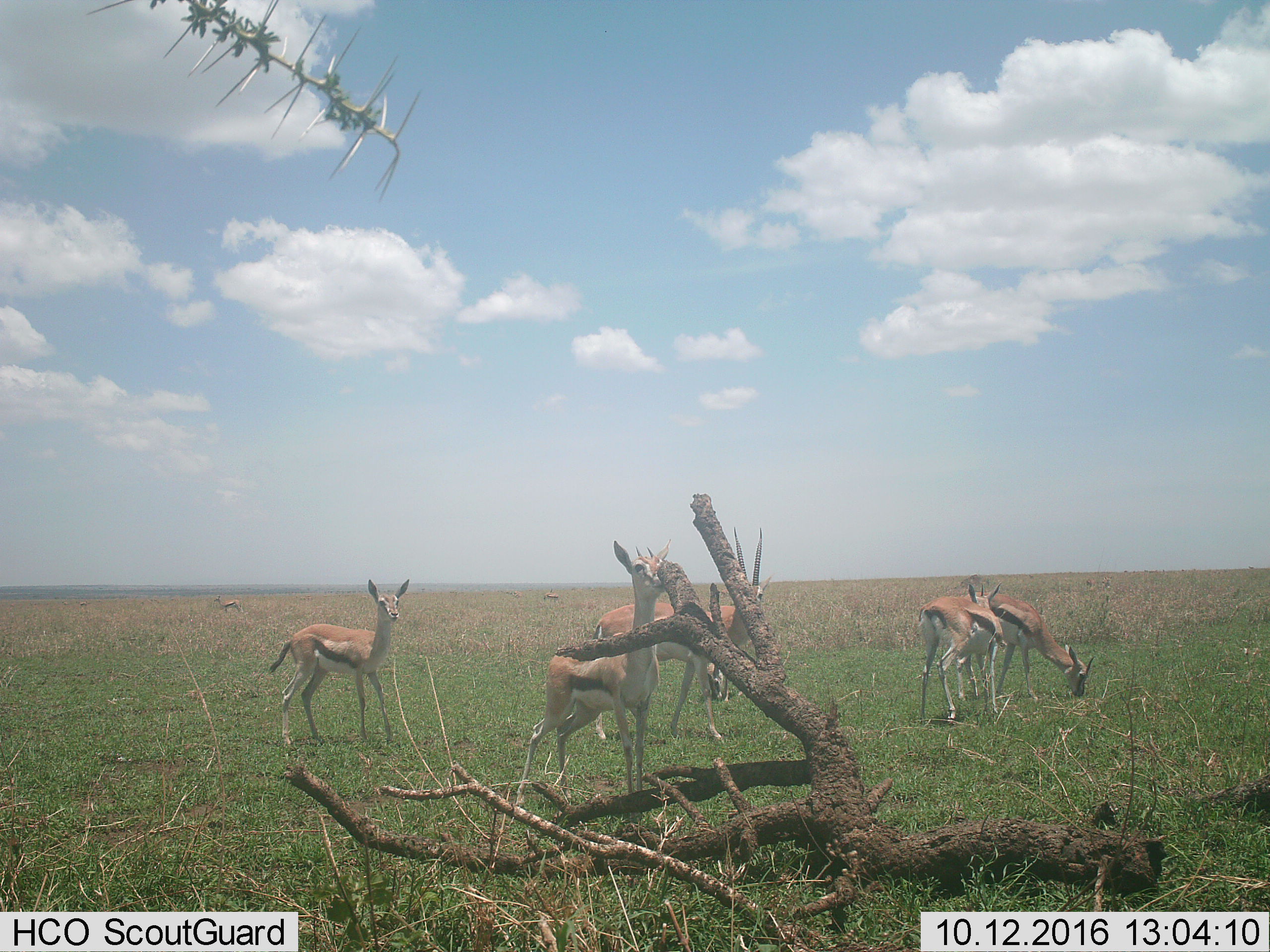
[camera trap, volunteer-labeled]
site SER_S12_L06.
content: unidentified animal